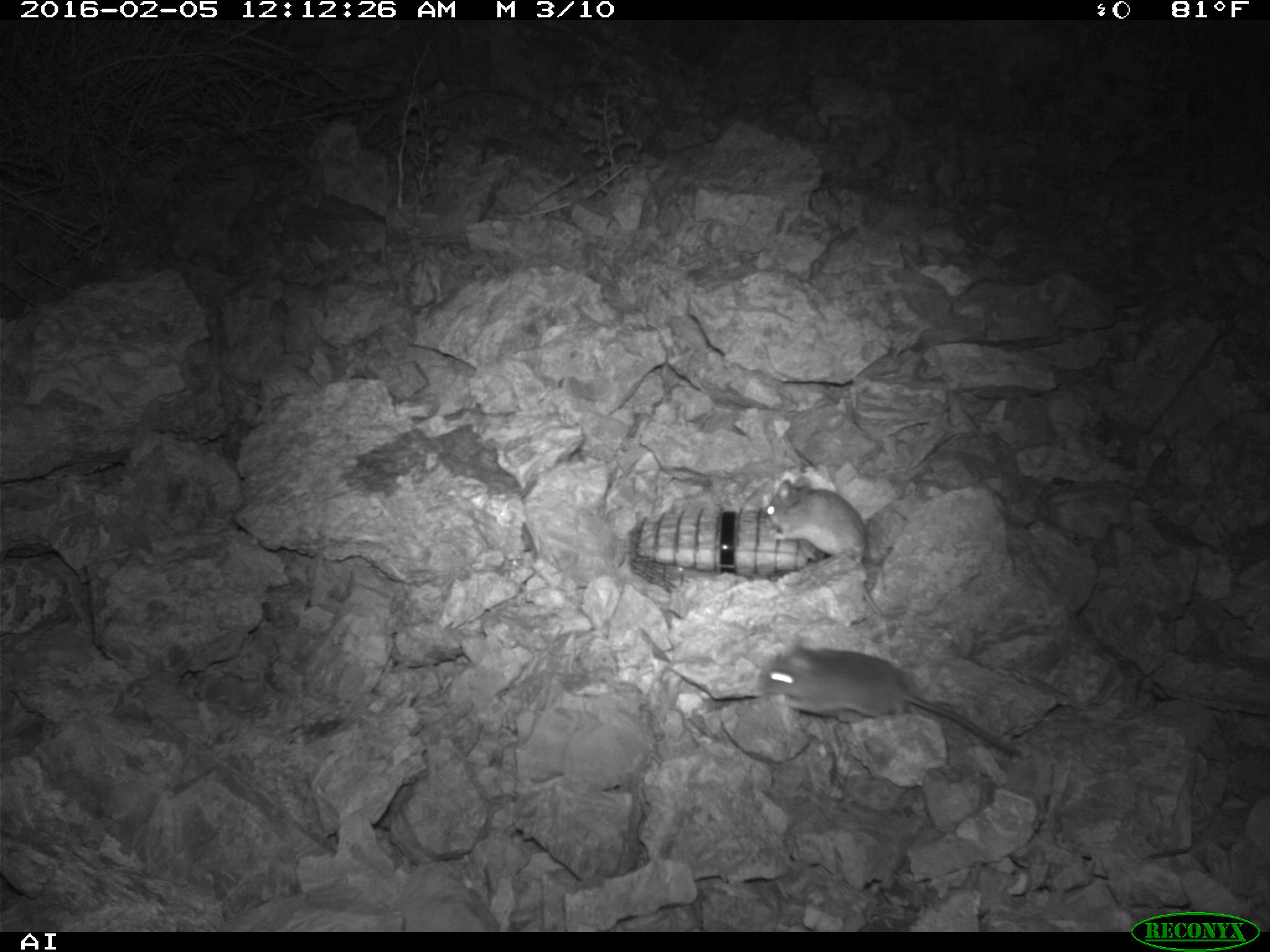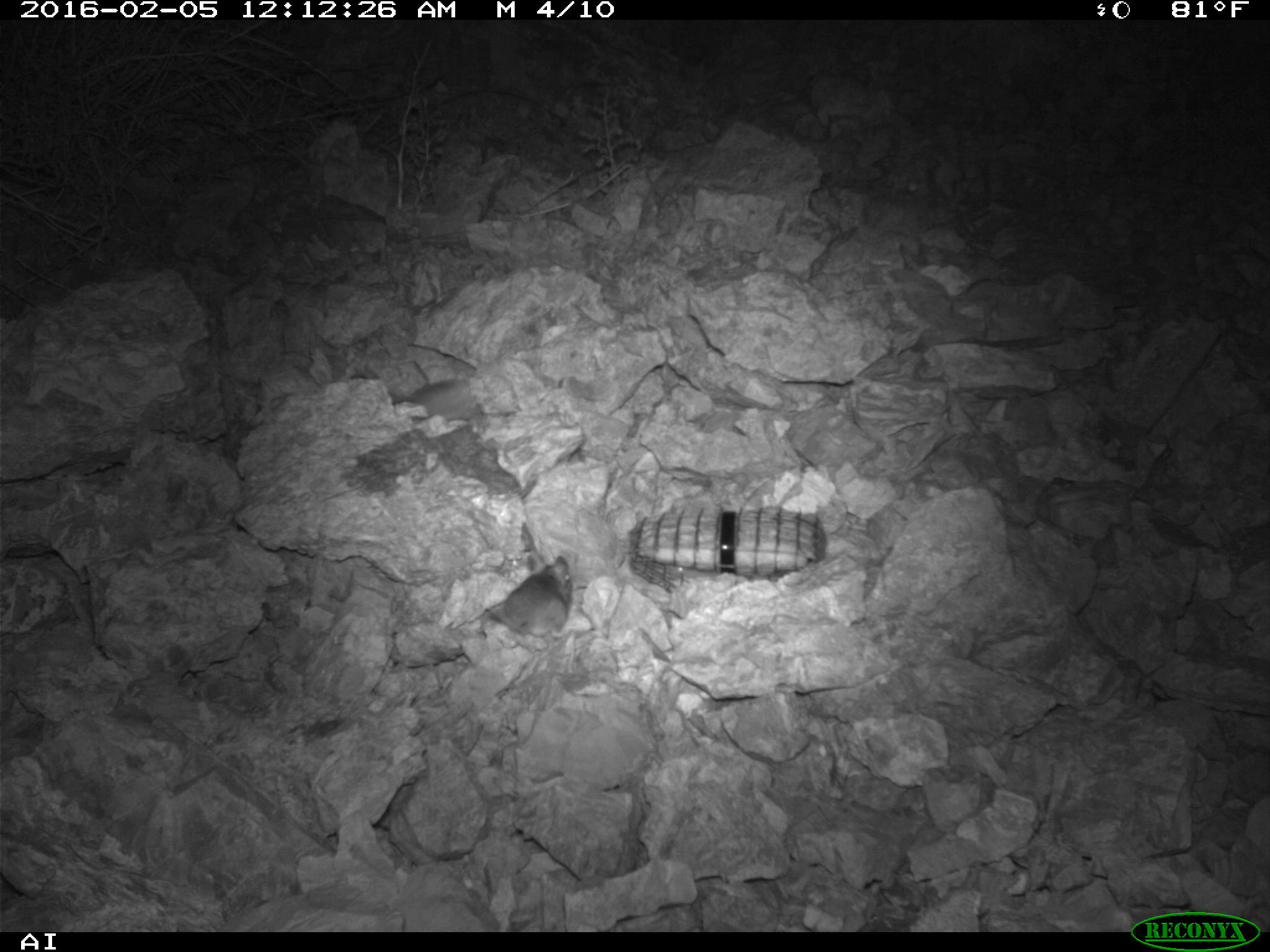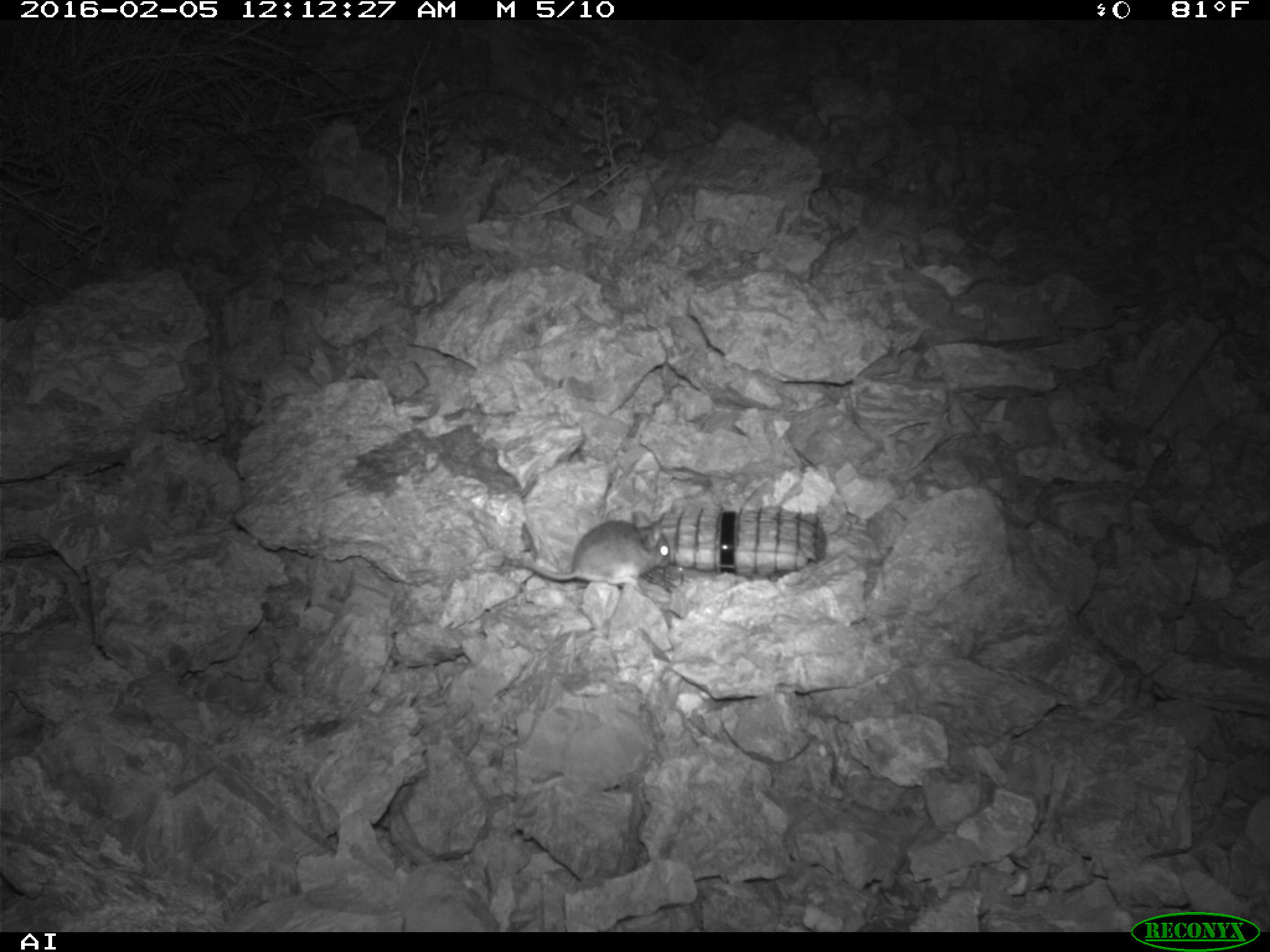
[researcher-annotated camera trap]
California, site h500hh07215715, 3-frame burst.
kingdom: Animalia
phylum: Chordata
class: Mammalia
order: Rodentia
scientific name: Rodentia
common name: rodent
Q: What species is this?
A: Rodent (Rodentia).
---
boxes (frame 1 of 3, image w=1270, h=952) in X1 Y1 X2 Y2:
rodent: 759 635 1019 754; 765 476 884 616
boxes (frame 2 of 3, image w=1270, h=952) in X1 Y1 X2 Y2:
rodent: 481 554 575 645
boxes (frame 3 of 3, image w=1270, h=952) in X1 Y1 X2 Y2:
rodent: 519 509 672 585